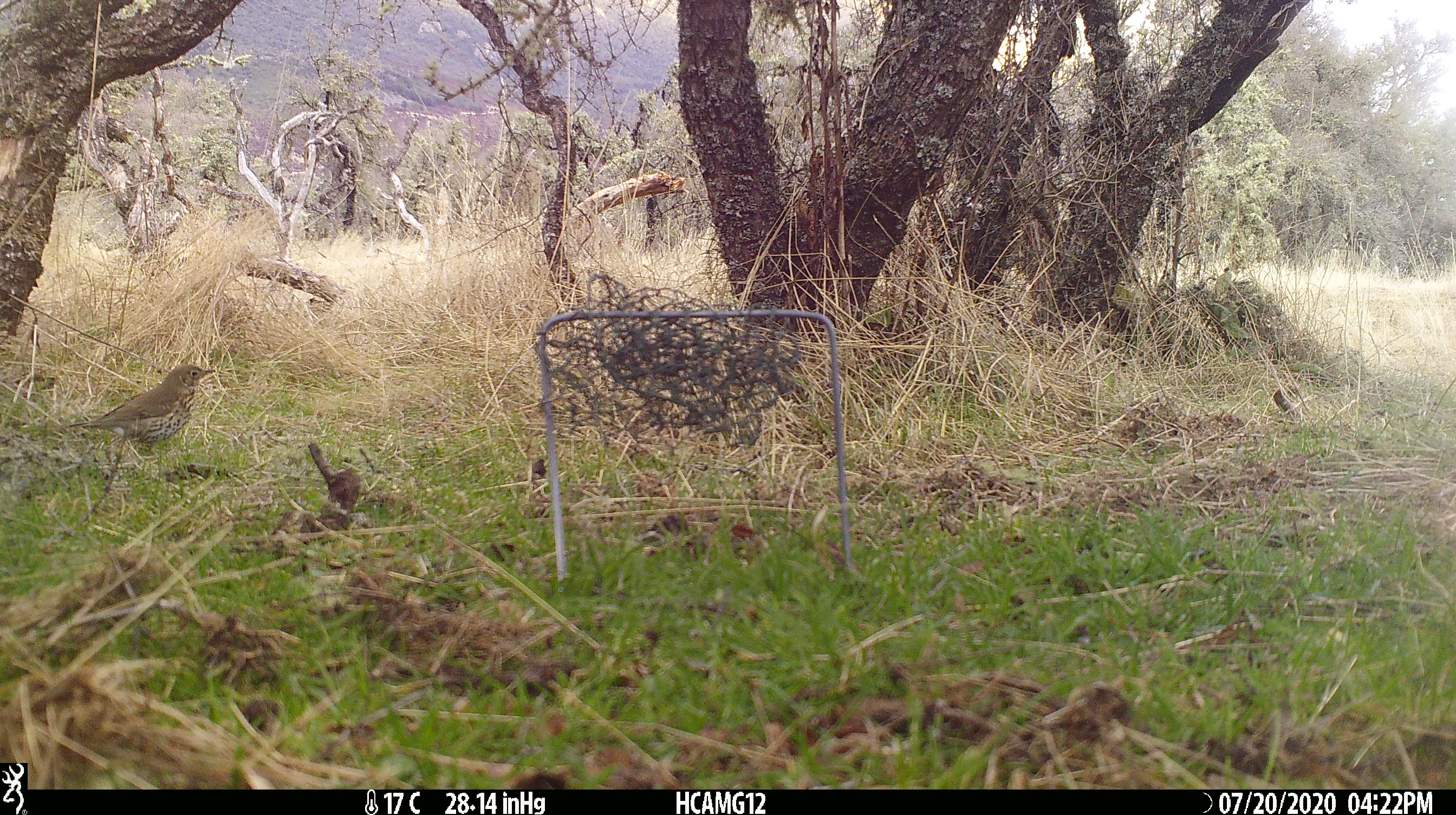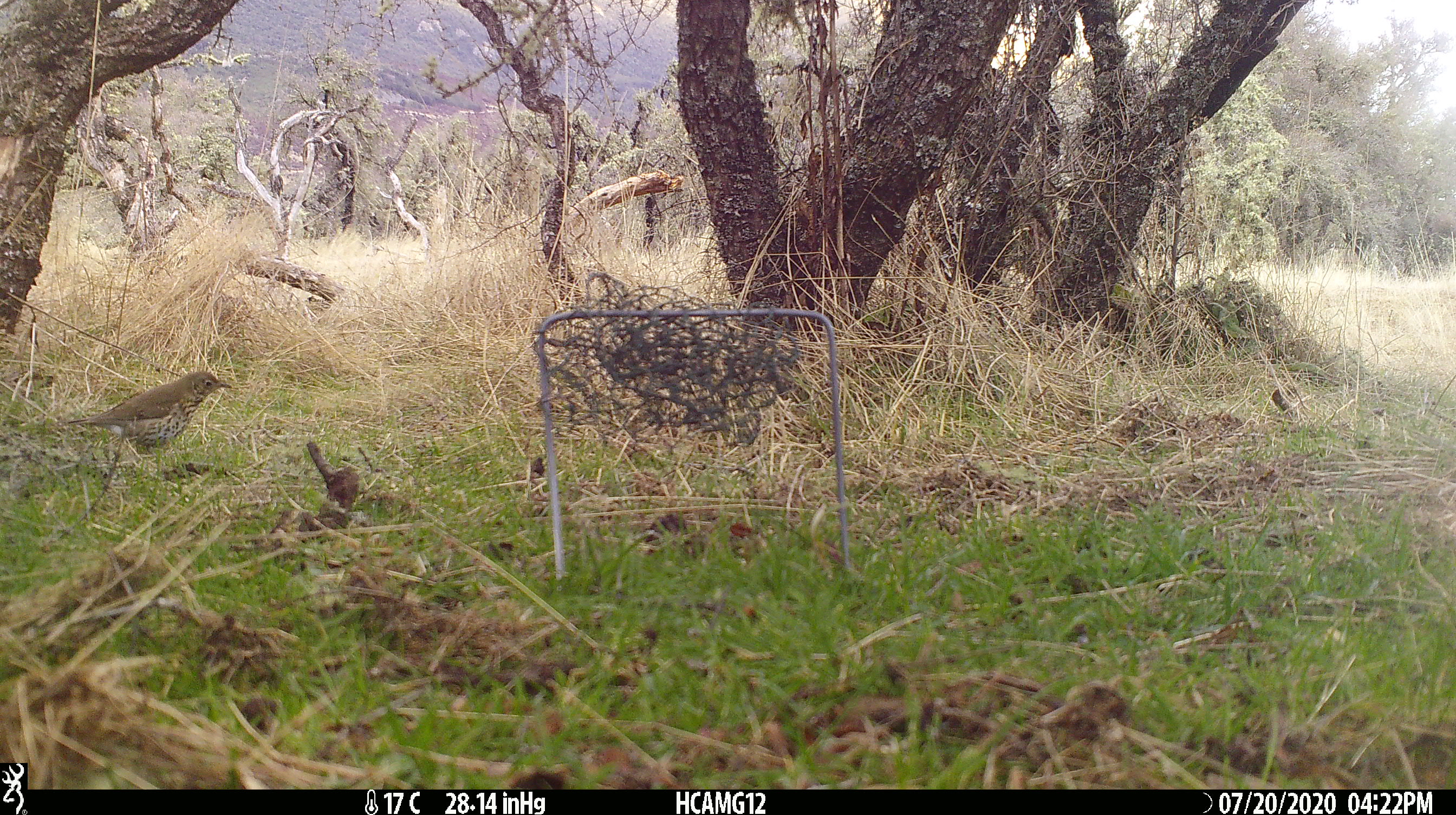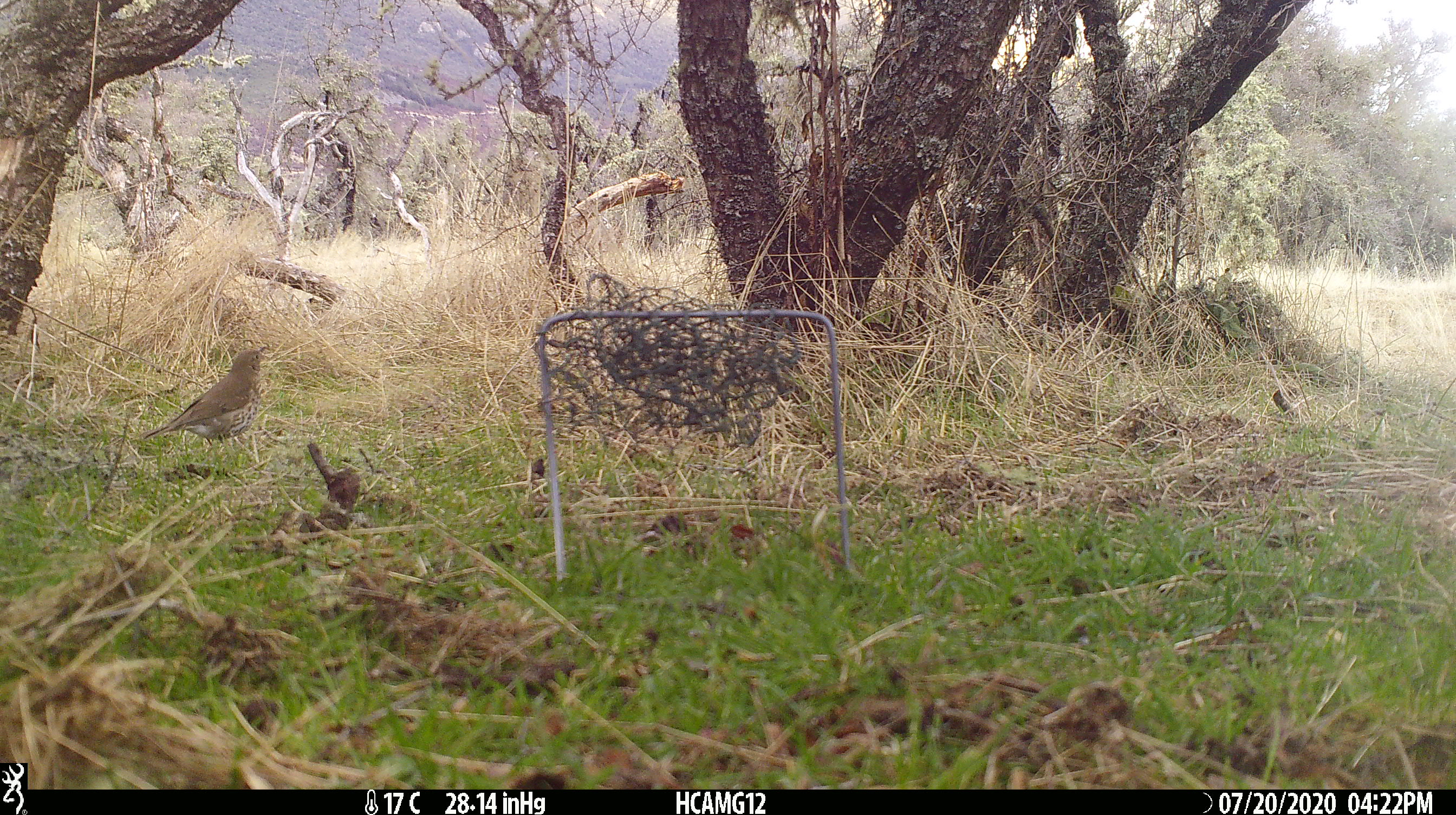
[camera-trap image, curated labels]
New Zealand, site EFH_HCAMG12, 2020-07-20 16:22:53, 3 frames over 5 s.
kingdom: Animalia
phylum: Chordata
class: Aves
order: Passeriformes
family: Turdidae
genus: Turdus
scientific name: Turdus philomelos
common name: song thrush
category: thrush